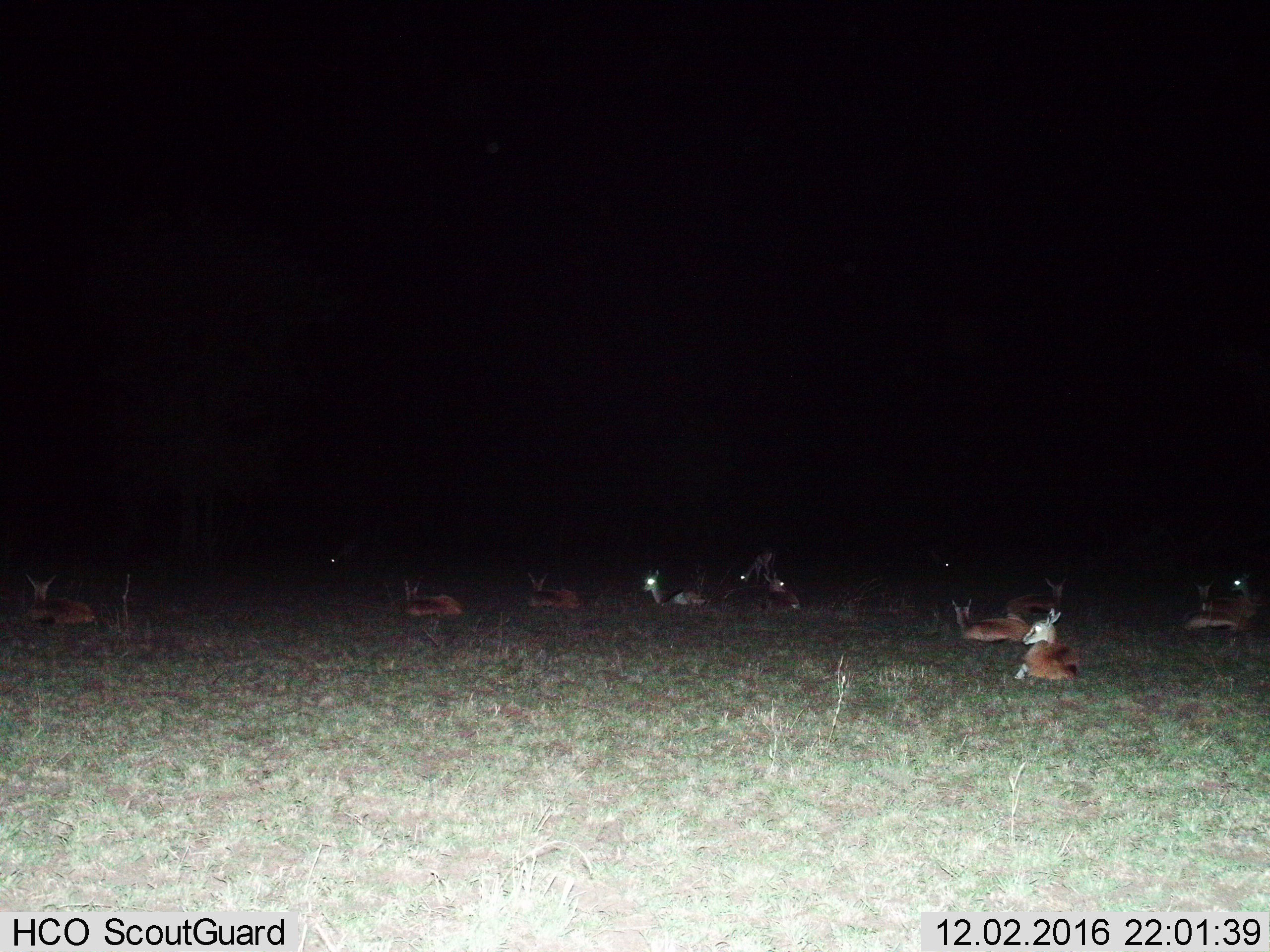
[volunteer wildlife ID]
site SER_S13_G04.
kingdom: Animalia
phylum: Chordata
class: Mammalia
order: Artiodactyla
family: Bovidae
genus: Eudorcas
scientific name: Eudorcas thomsonii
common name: thomson's gazelle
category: gazellethomsons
Gazellethomsons (thomson's gazelle) (Eudorcas thomsonii), count 11-50. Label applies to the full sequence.